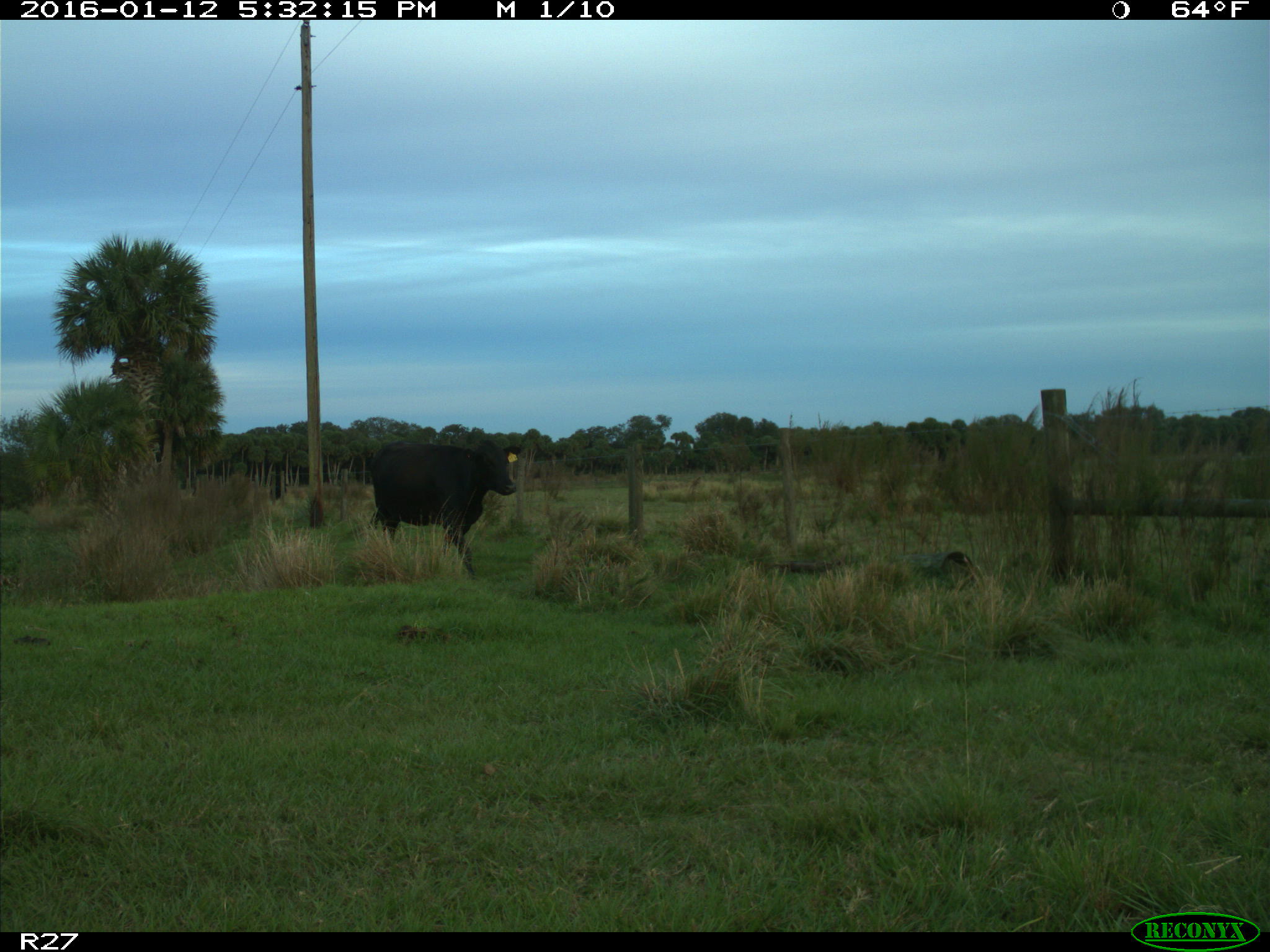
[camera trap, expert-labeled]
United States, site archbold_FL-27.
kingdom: Animalia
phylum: Chordata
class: Mammalia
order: Artiodactyla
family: Bovidae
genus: Bos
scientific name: Bos taurus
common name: domestic cow